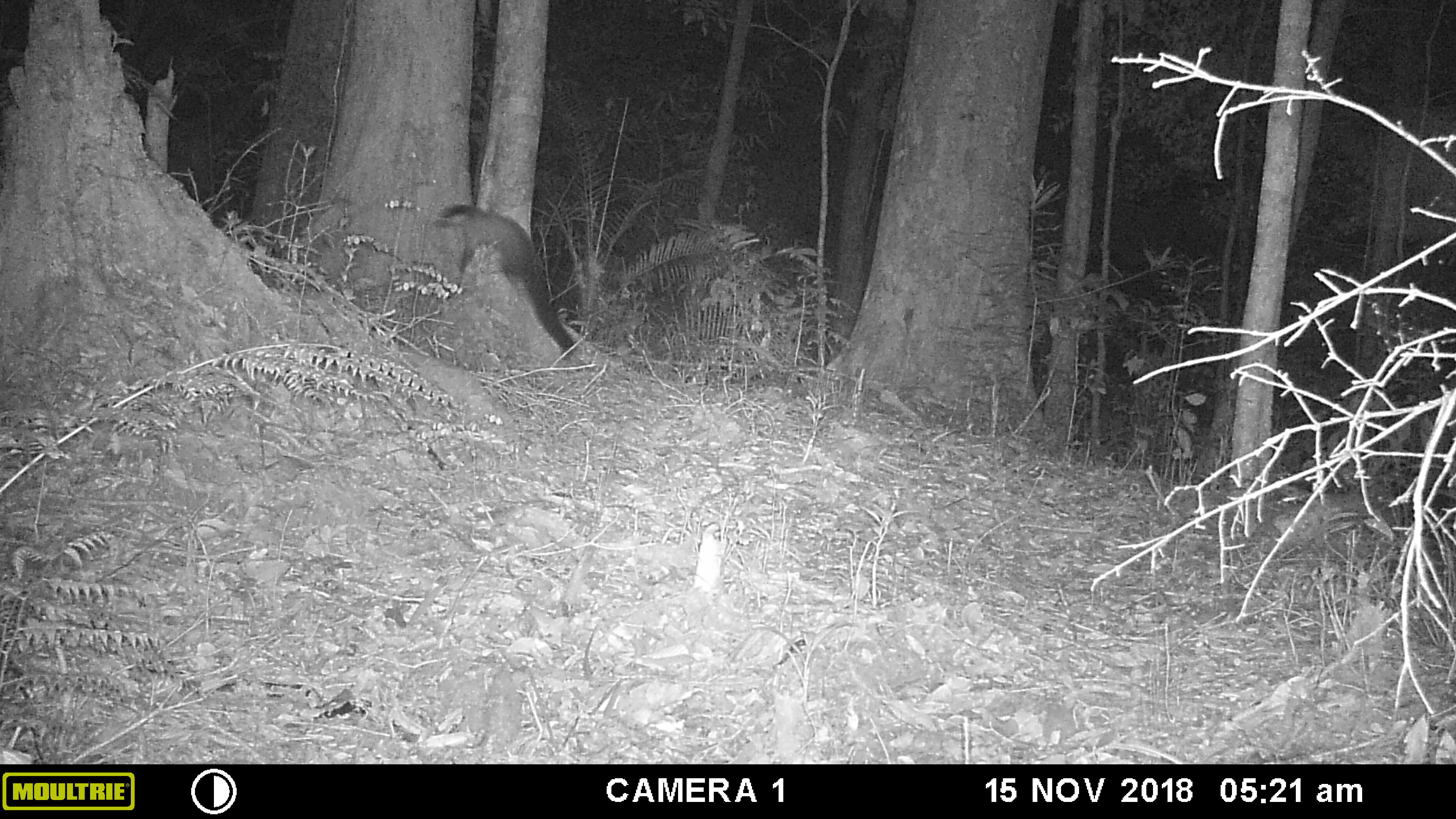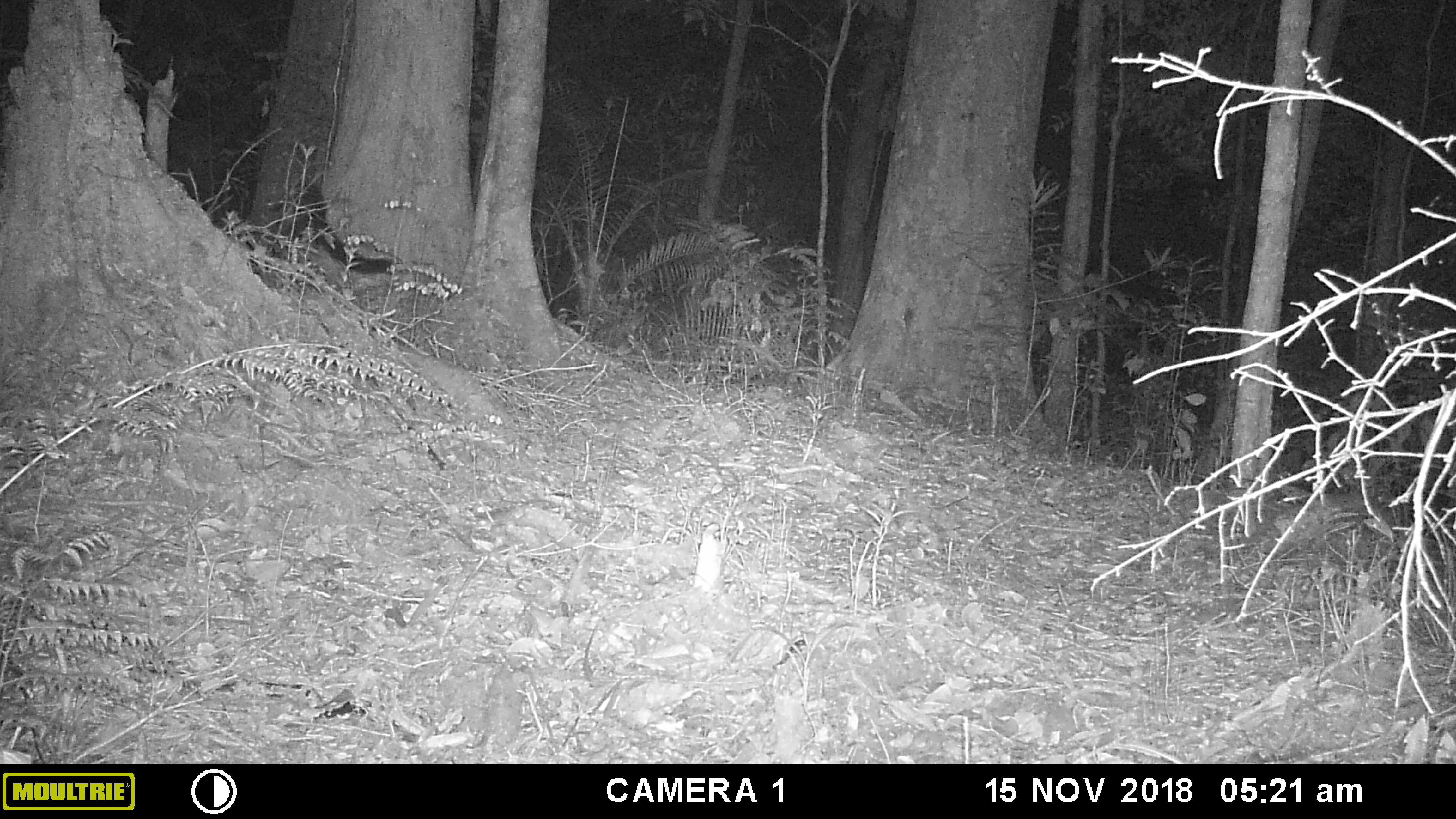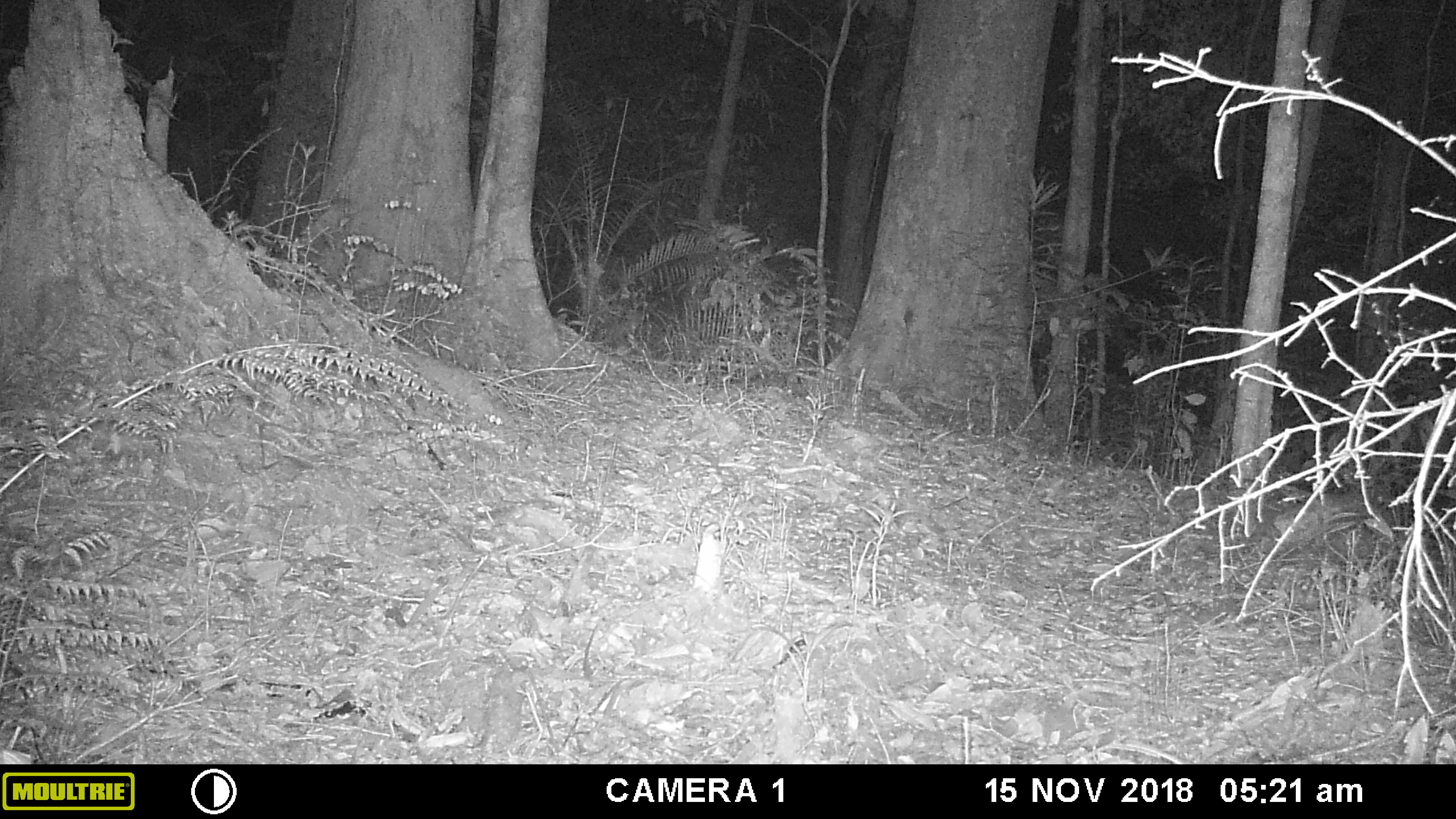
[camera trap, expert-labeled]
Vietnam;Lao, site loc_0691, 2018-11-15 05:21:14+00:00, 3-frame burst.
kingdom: Animalia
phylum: Chordata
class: Mammalia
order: Carnivora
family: Mustelidae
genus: Martes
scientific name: Martes flavigula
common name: yellow-throated marten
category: yellow throated marten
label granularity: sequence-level